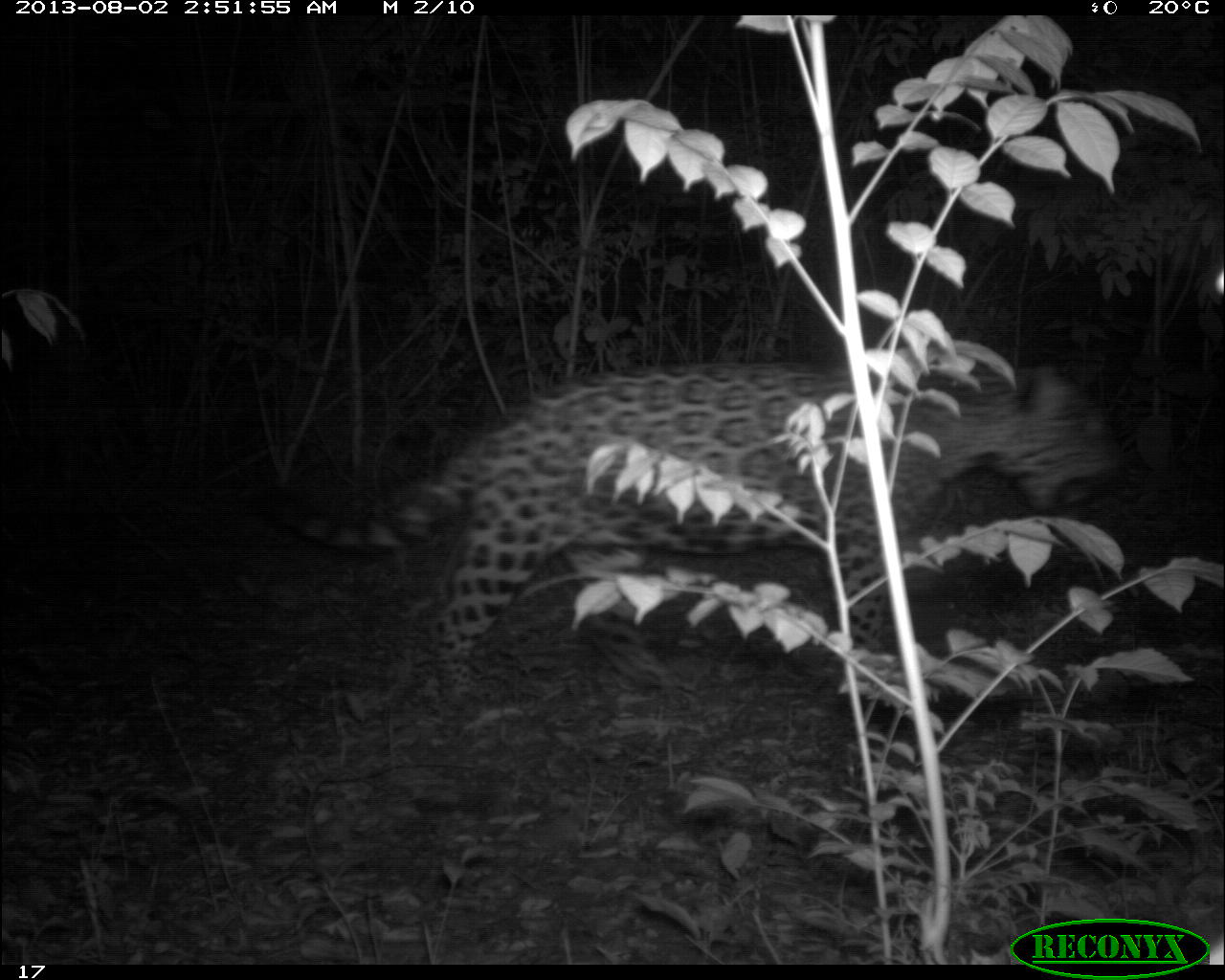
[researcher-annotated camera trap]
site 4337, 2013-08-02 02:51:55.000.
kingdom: Animalia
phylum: Chordata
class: Mammalia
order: Carnivora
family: Felidae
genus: Panthera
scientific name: Panthera onca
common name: jaguar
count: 1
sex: male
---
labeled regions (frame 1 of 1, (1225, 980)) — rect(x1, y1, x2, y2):
panthera onca: rect(291, 354, 1128, 718)